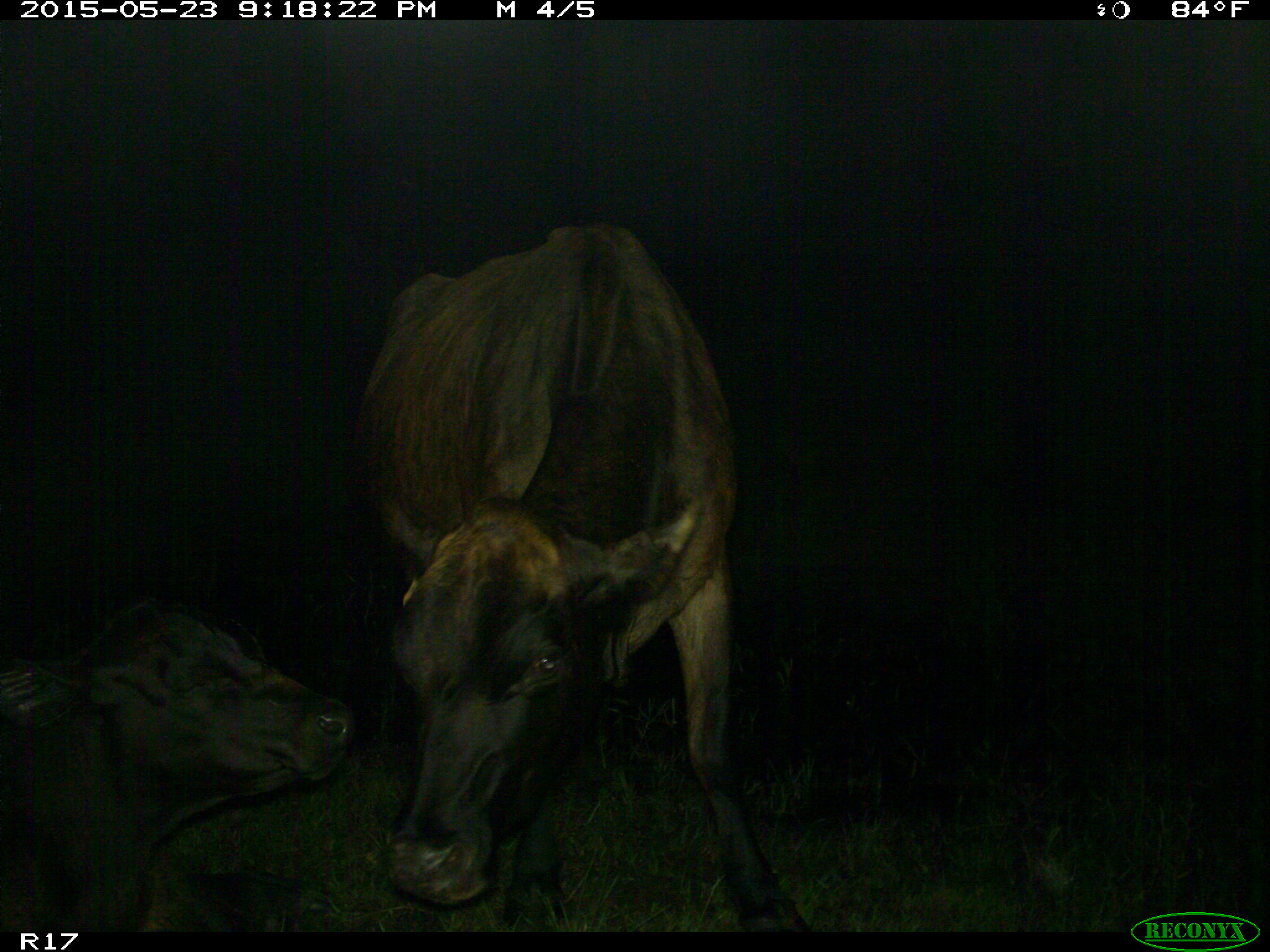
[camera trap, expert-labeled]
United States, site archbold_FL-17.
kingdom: Animalia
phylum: Chordata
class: Mammalia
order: Artiodactyla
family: Bovidae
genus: Bos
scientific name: Bos taurus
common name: domestic cow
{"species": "Bos taurus (domestic cow)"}